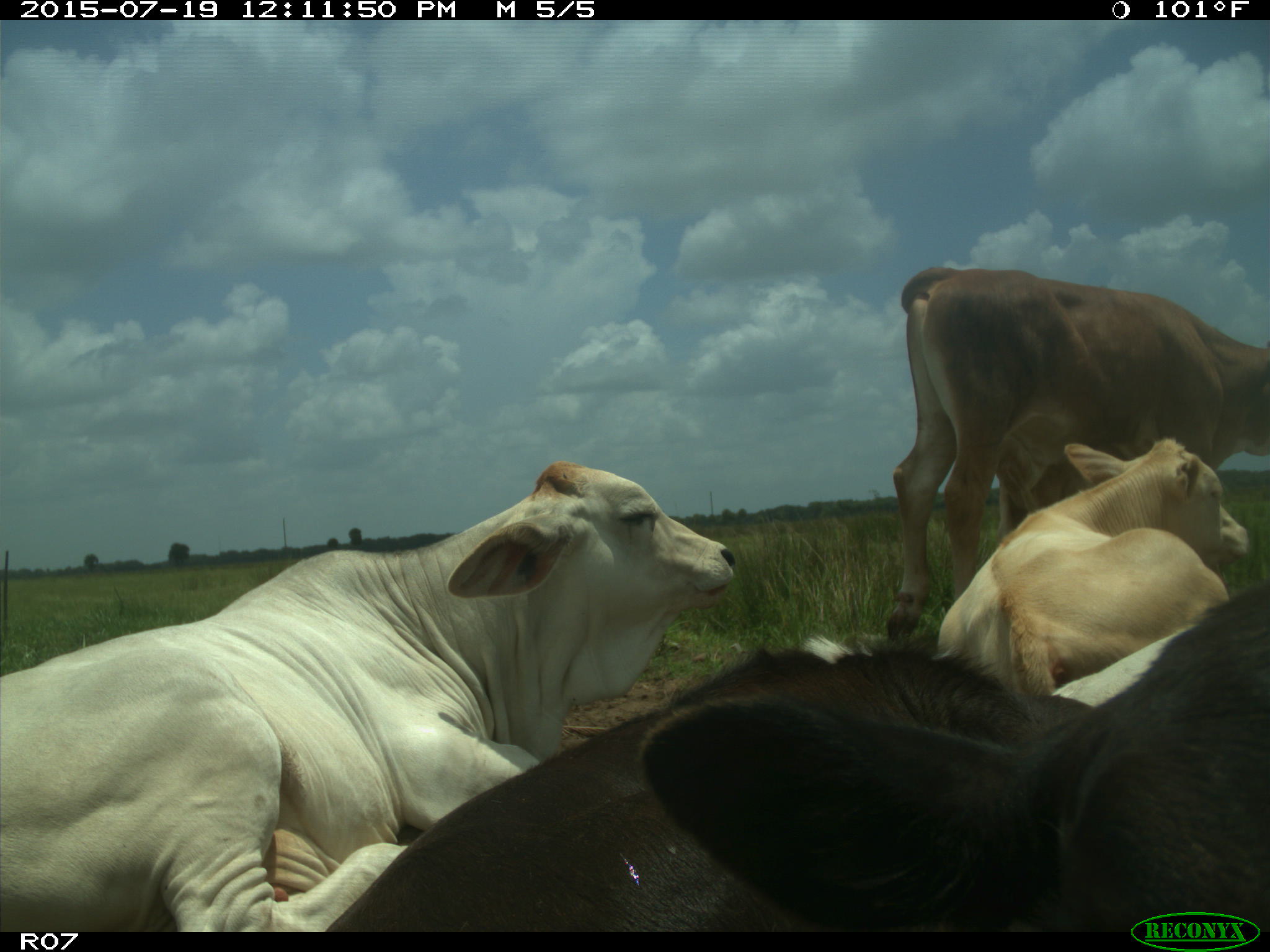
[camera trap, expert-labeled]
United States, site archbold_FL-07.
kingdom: Animalia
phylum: Chordata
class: Mammalia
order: Artiodactyla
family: Bovidae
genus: Bos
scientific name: Bos taurus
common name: domestic cow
Bos taurus (domestic cow).